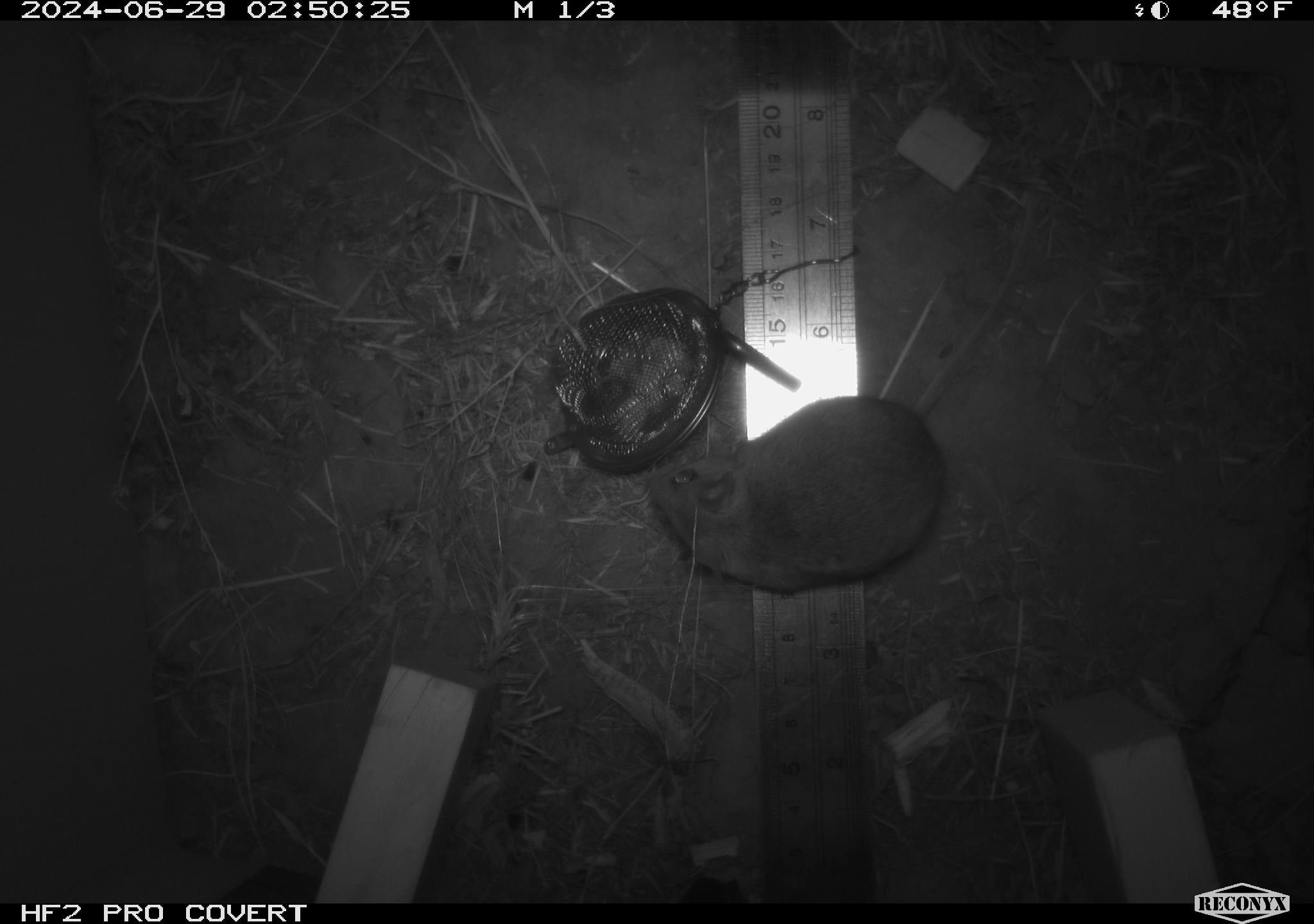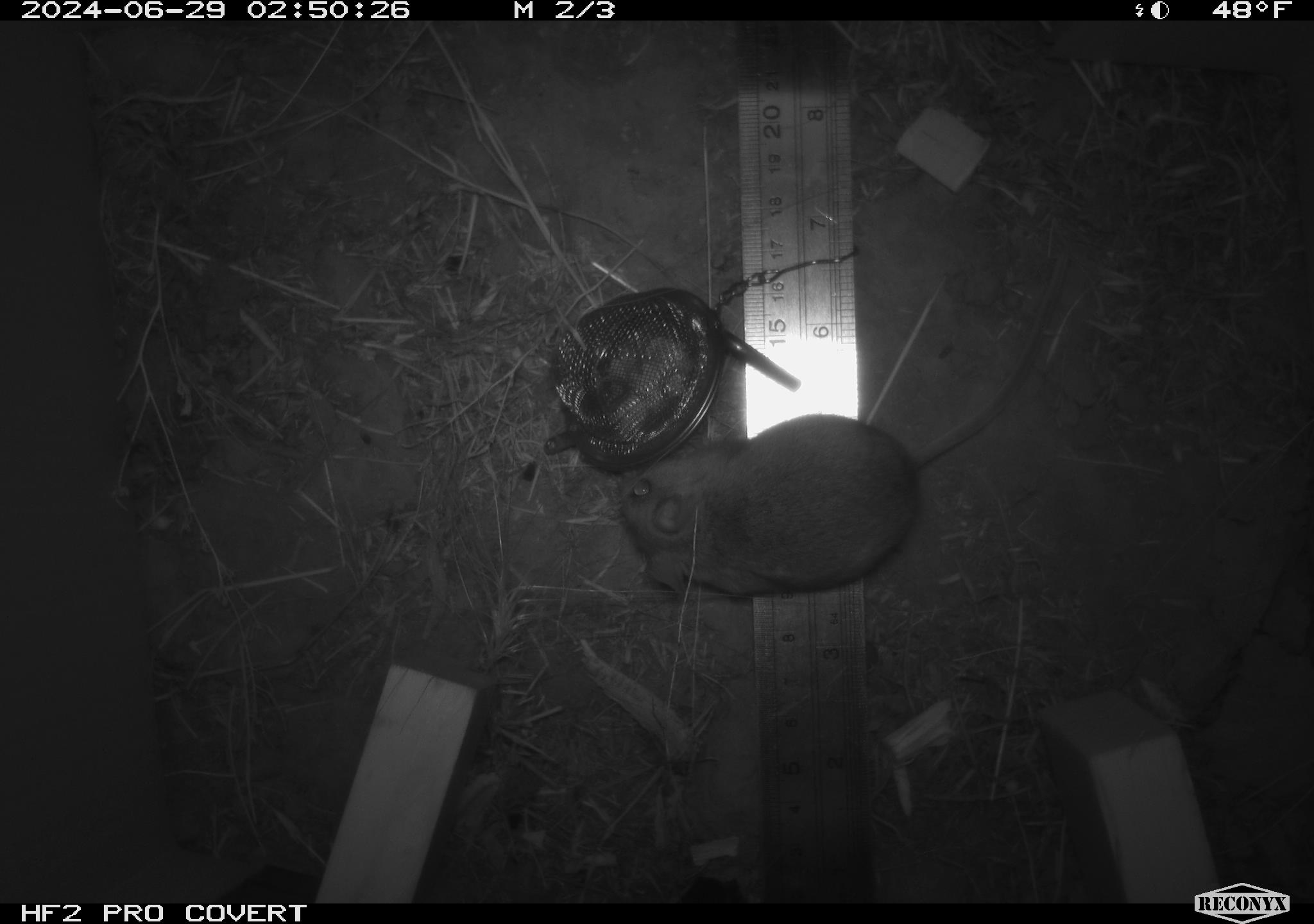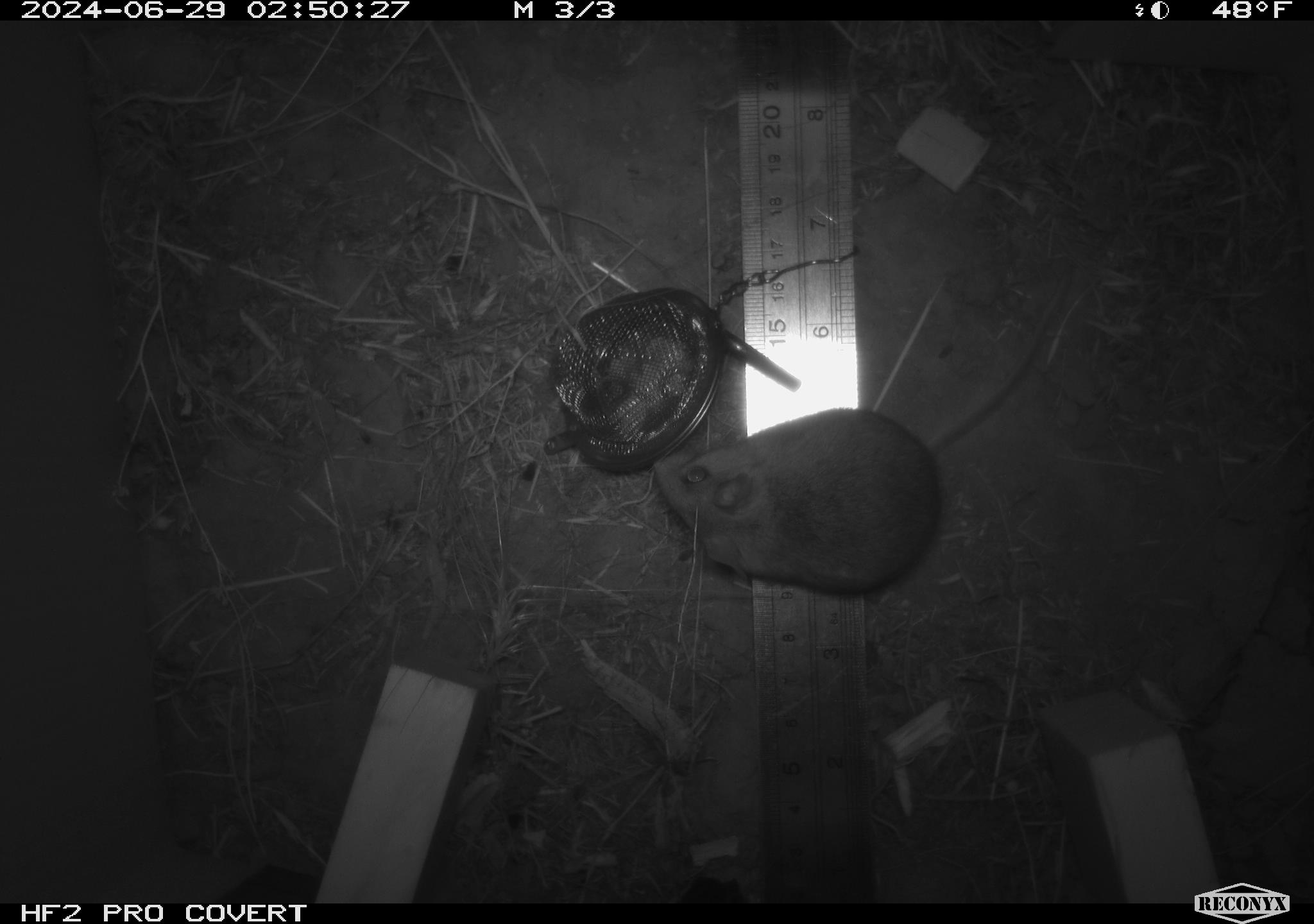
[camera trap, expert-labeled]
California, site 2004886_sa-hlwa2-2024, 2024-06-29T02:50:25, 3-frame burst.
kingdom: Animalia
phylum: Chordata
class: Mammalia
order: Rodentia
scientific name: Rodentia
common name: mouse species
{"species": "mouse species (Rodentia)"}